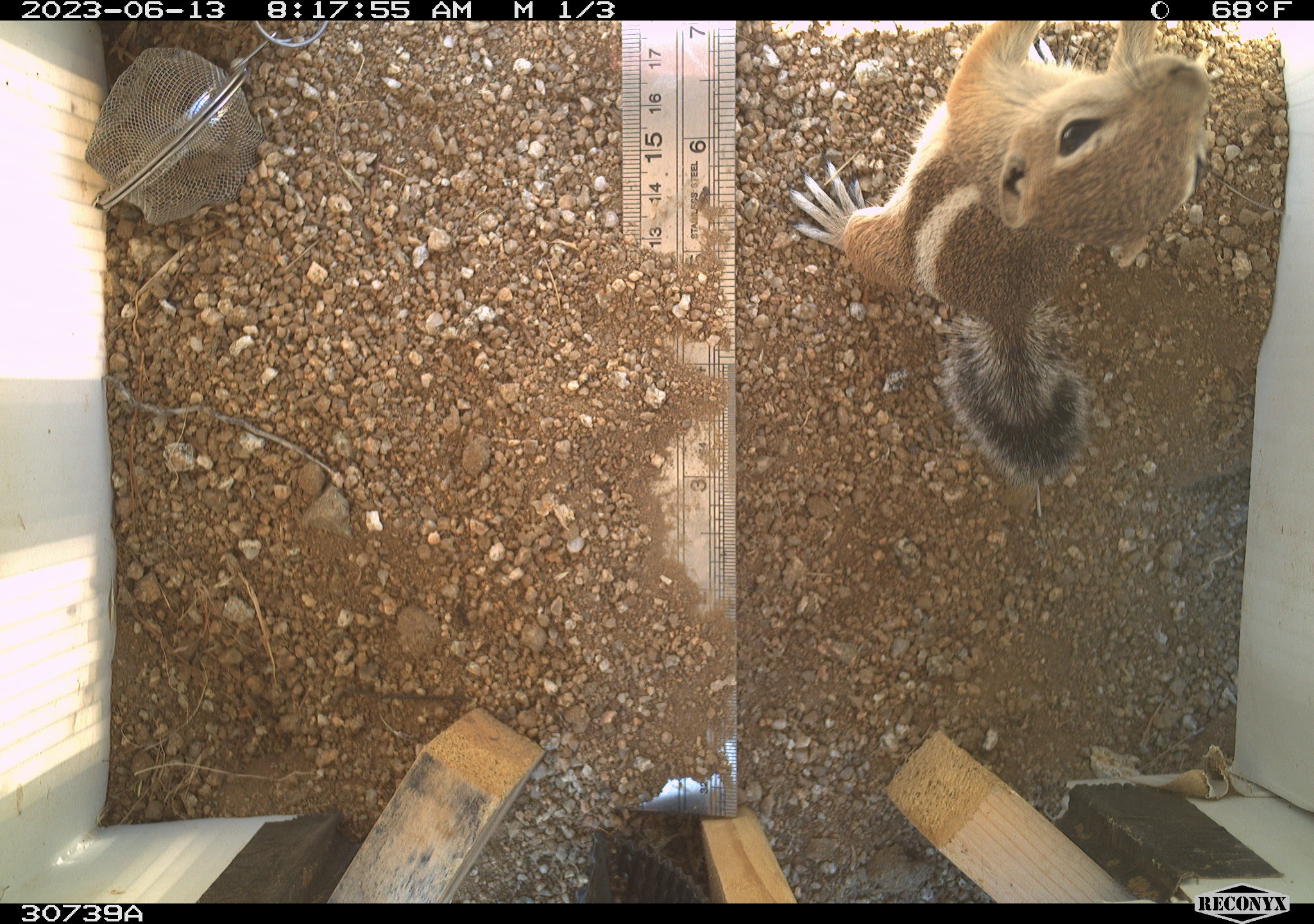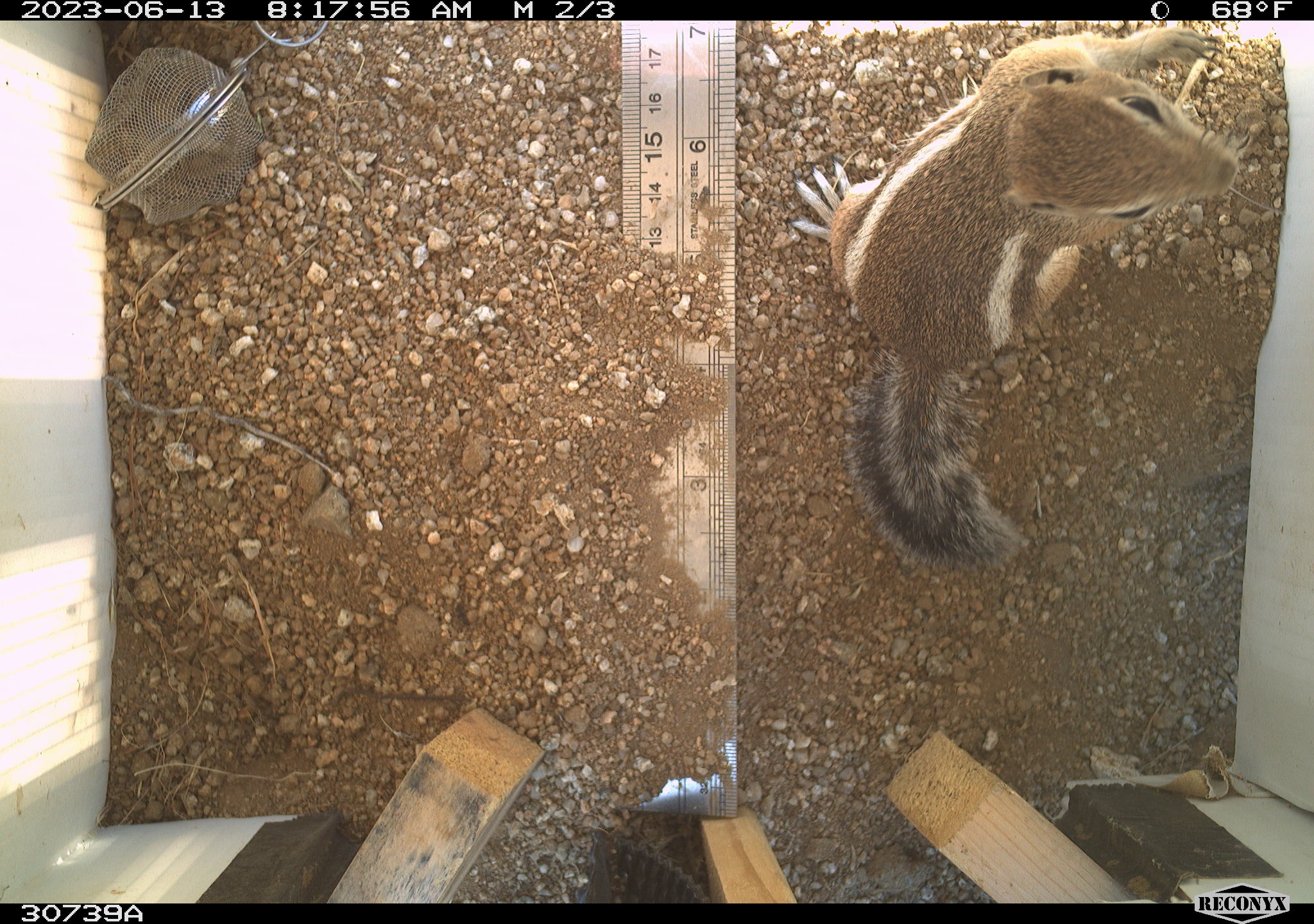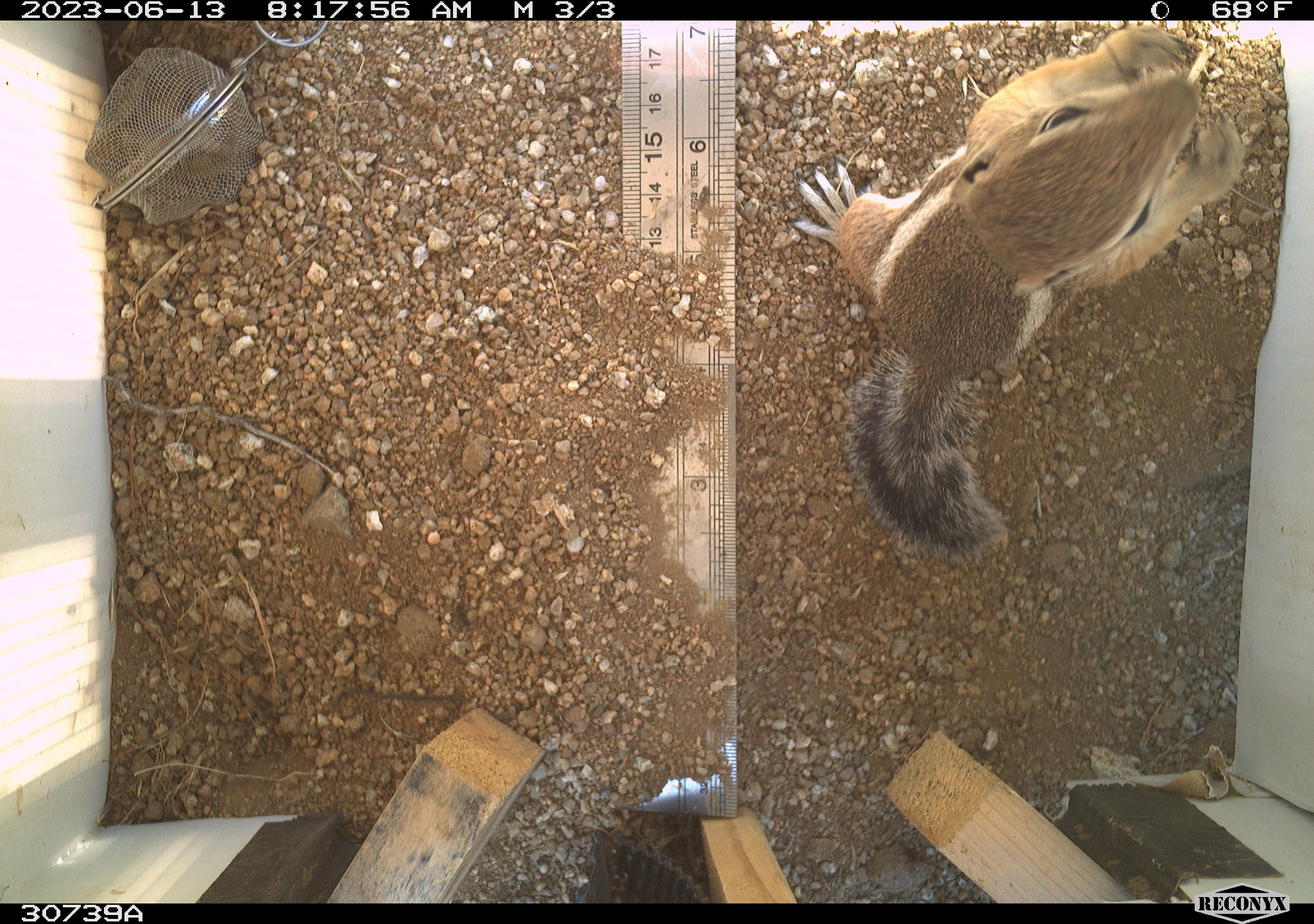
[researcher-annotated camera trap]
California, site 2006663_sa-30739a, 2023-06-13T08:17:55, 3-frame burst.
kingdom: Animalia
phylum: Chordata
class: Mammalia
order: Rodentia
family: Sciuridae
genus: Ammospermophilus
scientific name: Ammospermophilus leucurus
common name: white-tailed antelope squirrel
White-tailed antelope squirrel (Ammospermophilus leucurus).